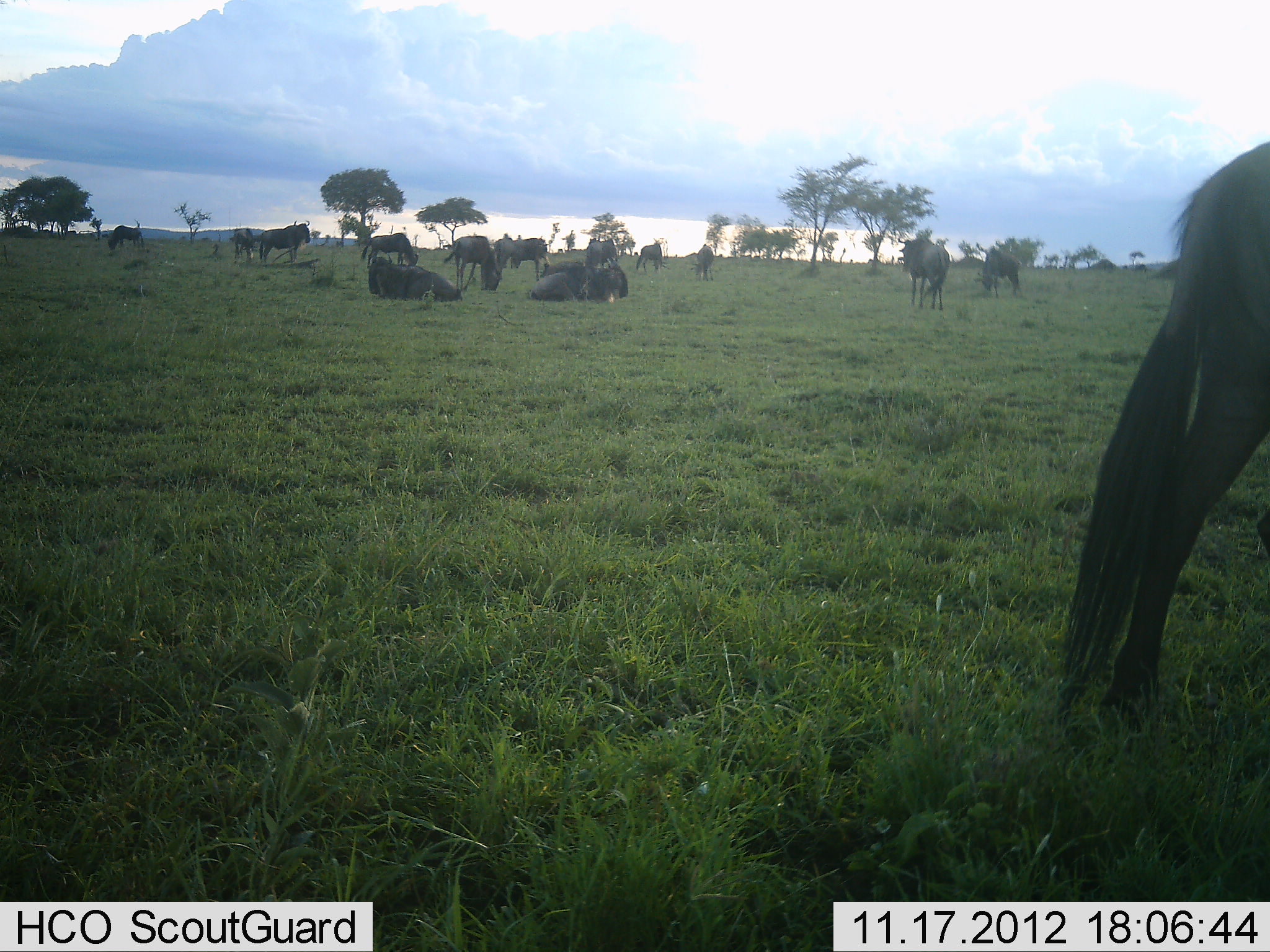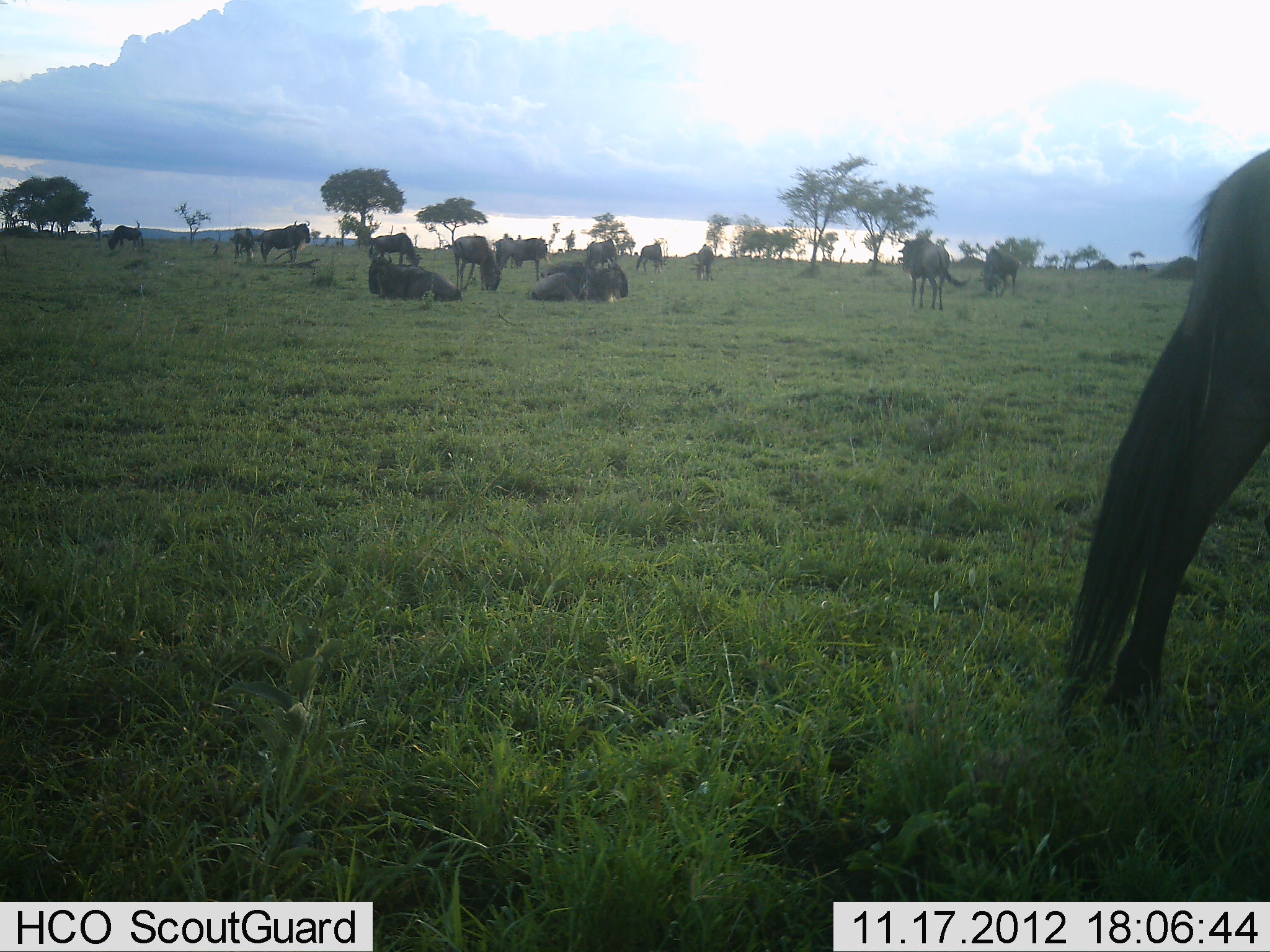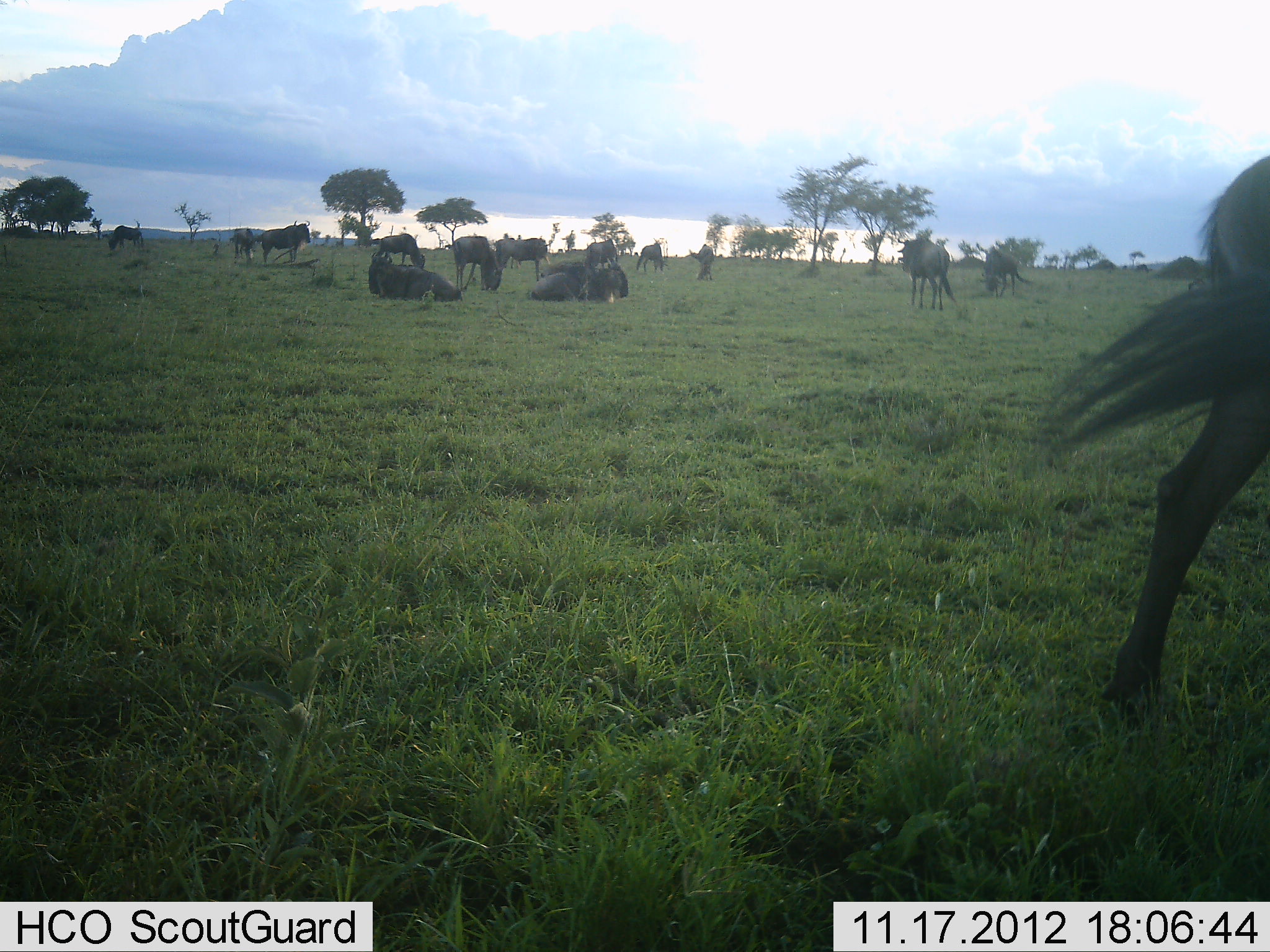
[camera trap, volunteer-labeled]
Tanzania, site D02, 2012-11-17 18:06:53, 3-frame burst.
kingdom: Animalia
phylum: Chordata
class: Mammalia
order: Artiodactyla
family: Bovidae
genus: Connochaetes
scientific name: Connochaetes taurinus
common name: blue wildebeest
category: wildebeest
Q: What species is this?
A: Wildebeest (blue wildebeest) (Connochaetes taurinus).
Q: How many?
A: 11-50.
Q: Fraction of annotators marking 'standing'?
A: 70%.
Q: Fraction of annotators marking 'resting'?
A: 90%.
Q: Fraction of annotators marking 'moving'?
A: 40%.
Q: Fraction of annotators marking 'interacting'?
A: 0%.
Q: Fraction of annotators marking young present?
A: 0%.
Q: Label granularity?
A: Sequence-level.